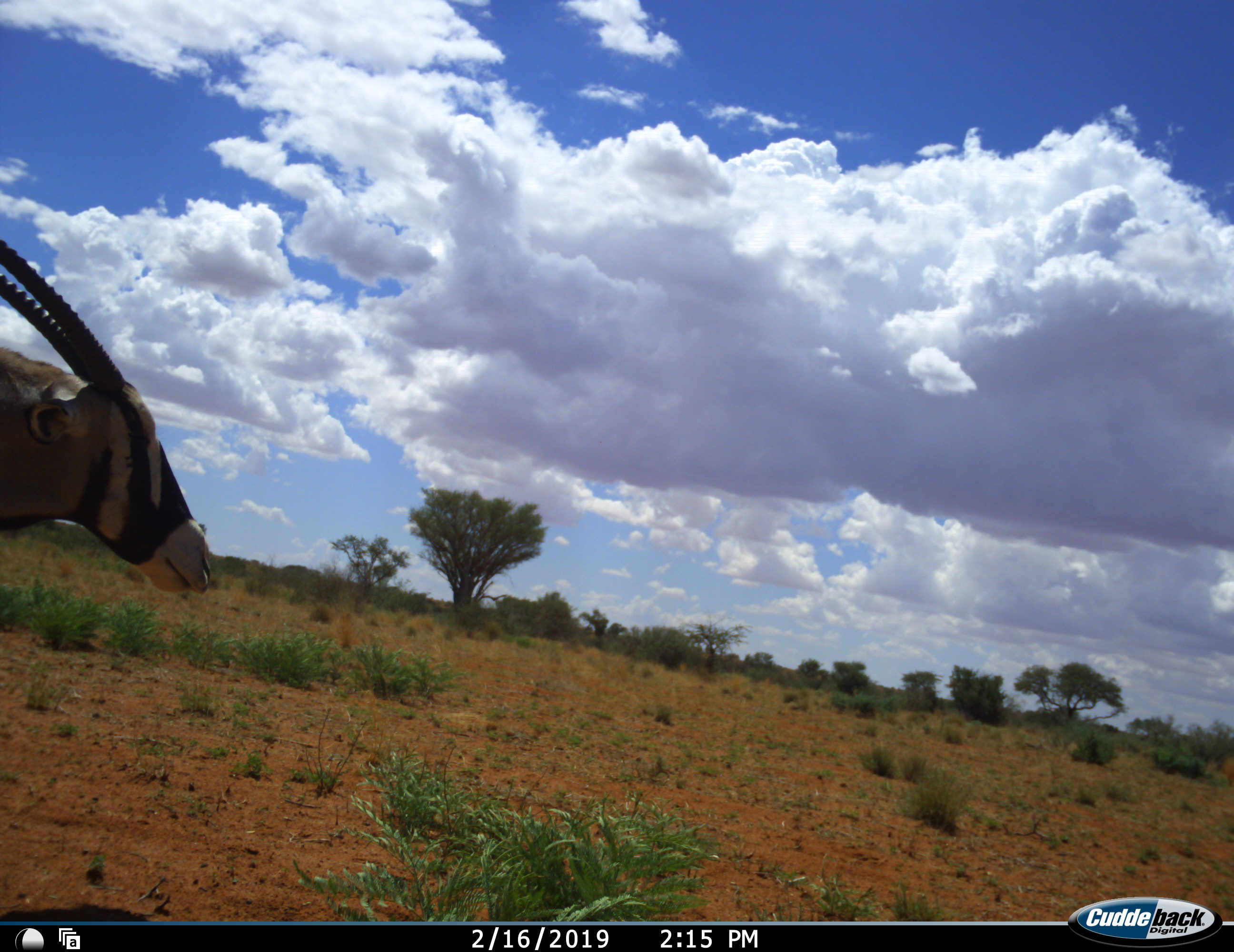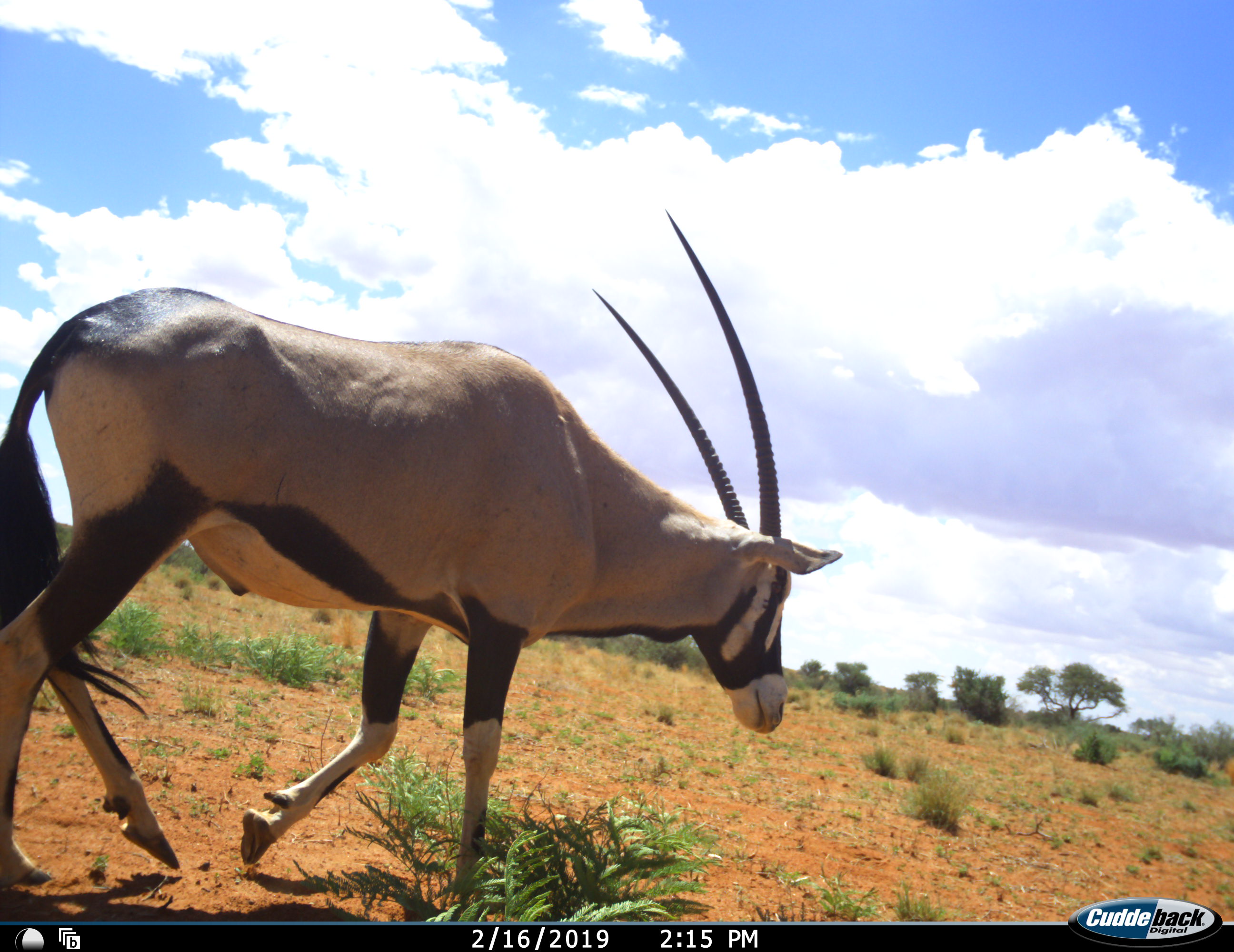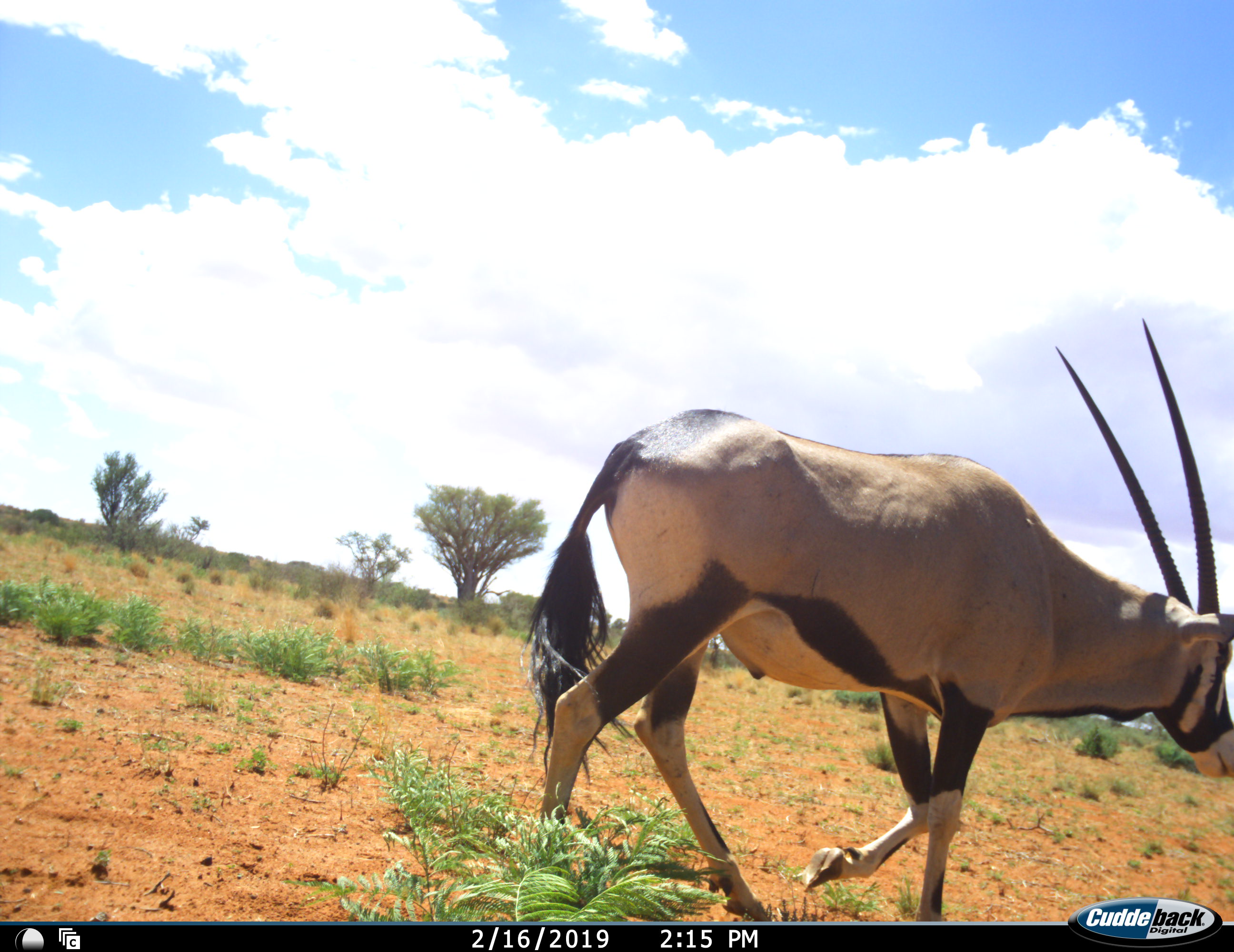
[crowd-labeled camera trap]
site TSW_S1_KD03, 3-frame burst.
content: unidentified animal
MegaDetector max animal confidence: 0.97